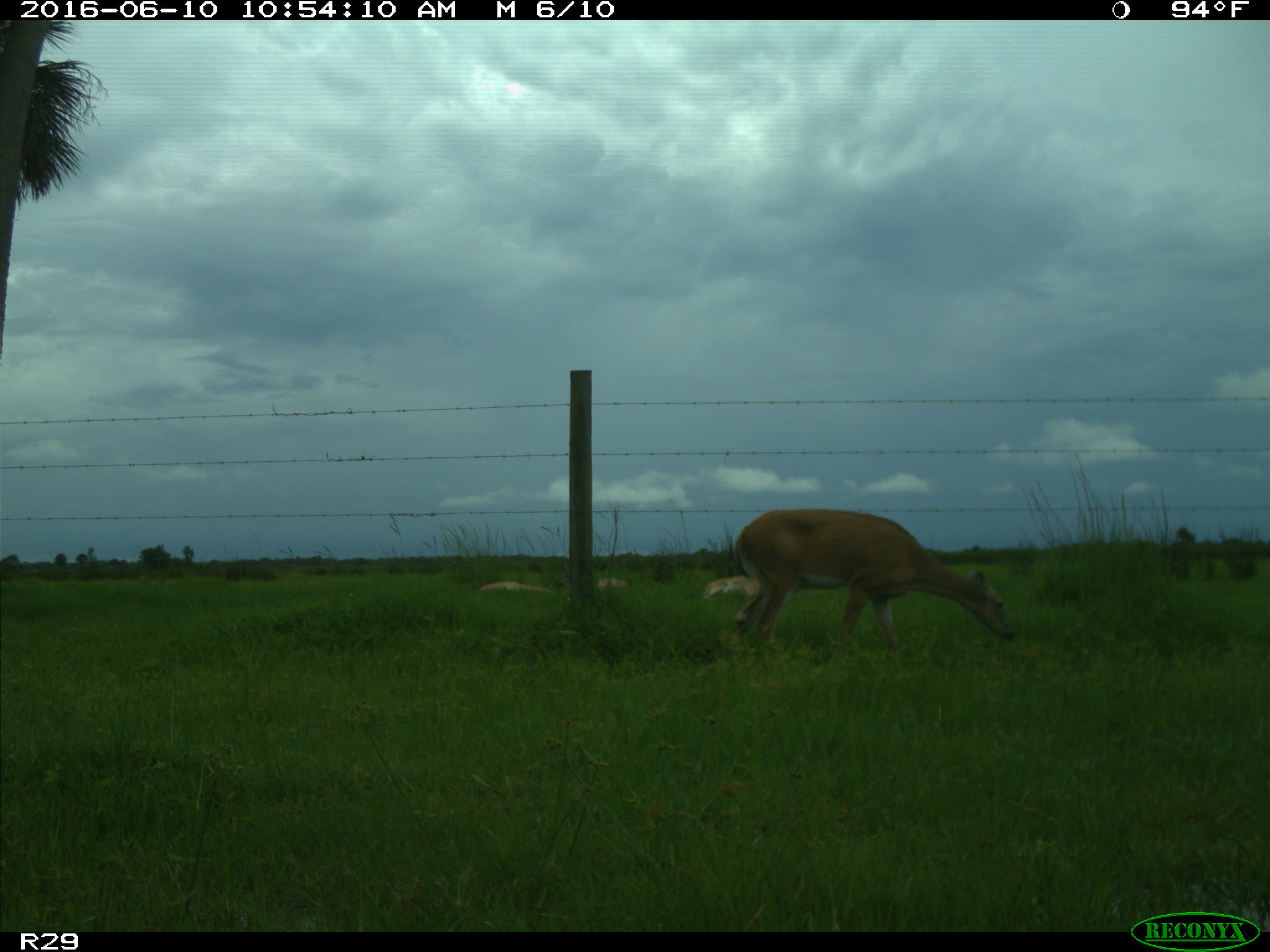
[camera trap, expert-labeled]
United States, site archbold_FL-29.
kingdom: Animalia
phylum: Chordata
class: Mammalia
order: Artiodactyla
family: Cervidae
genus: Odocoileus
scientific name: Odocoileus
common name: deer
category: unidentified deer